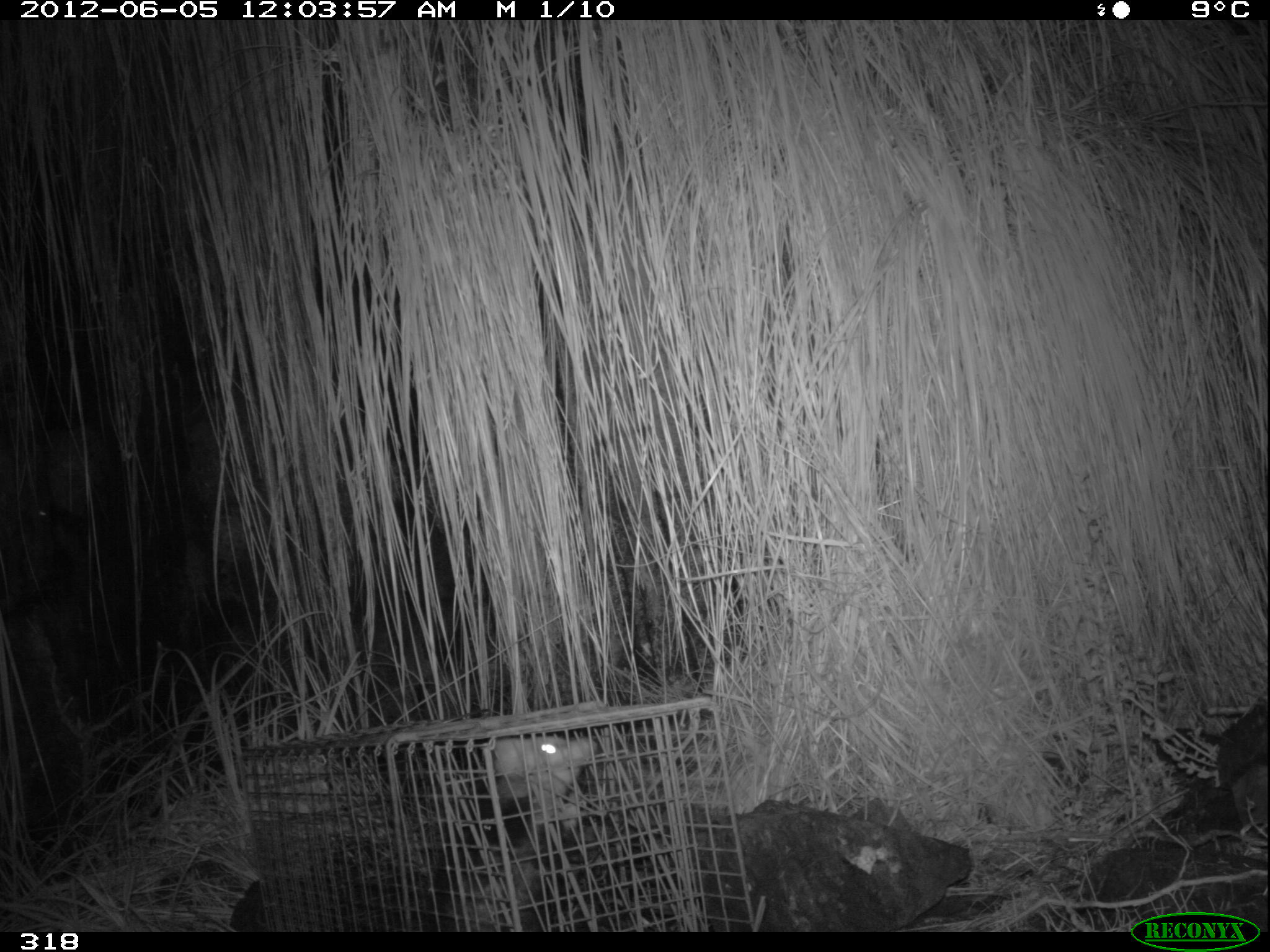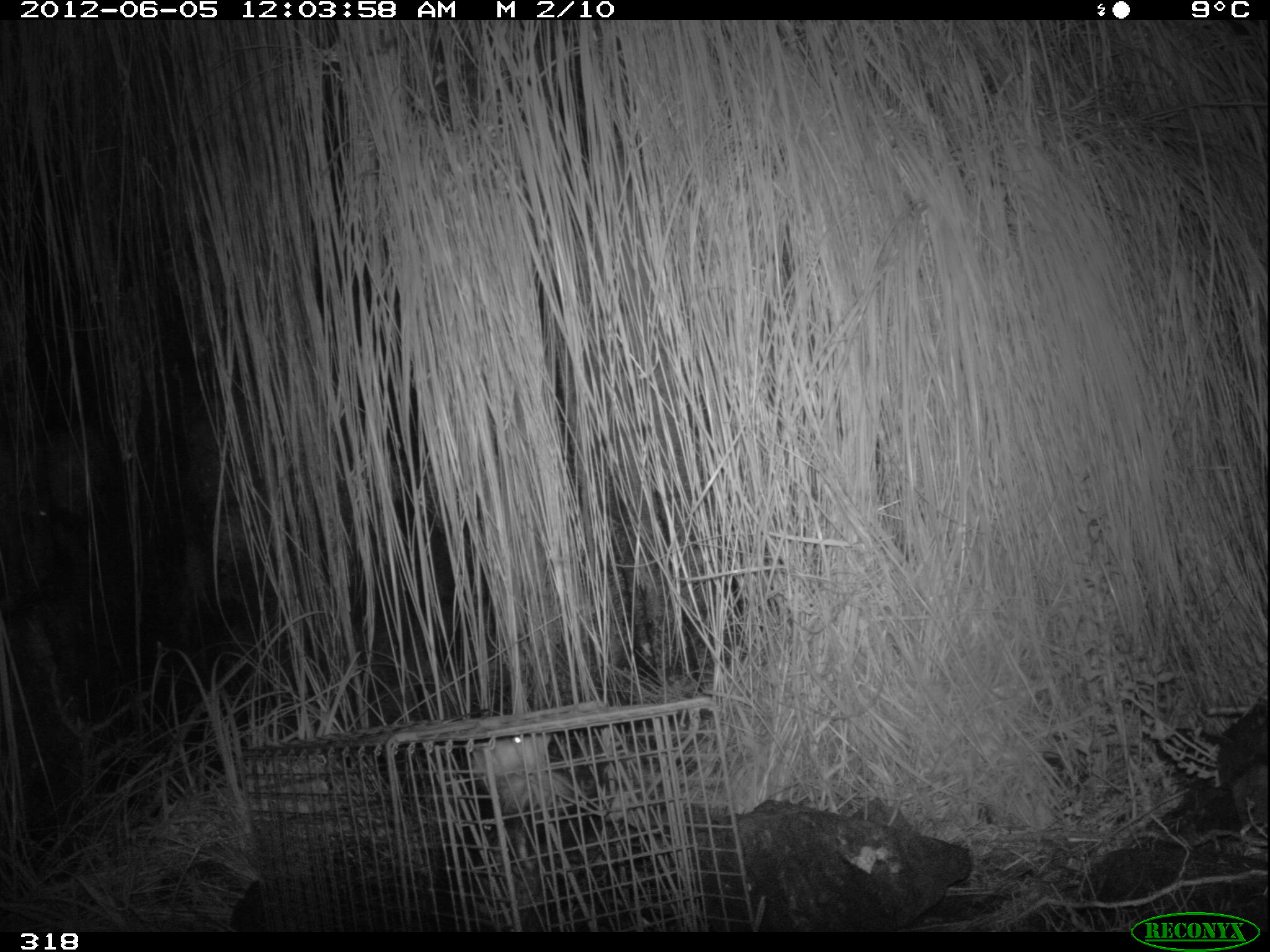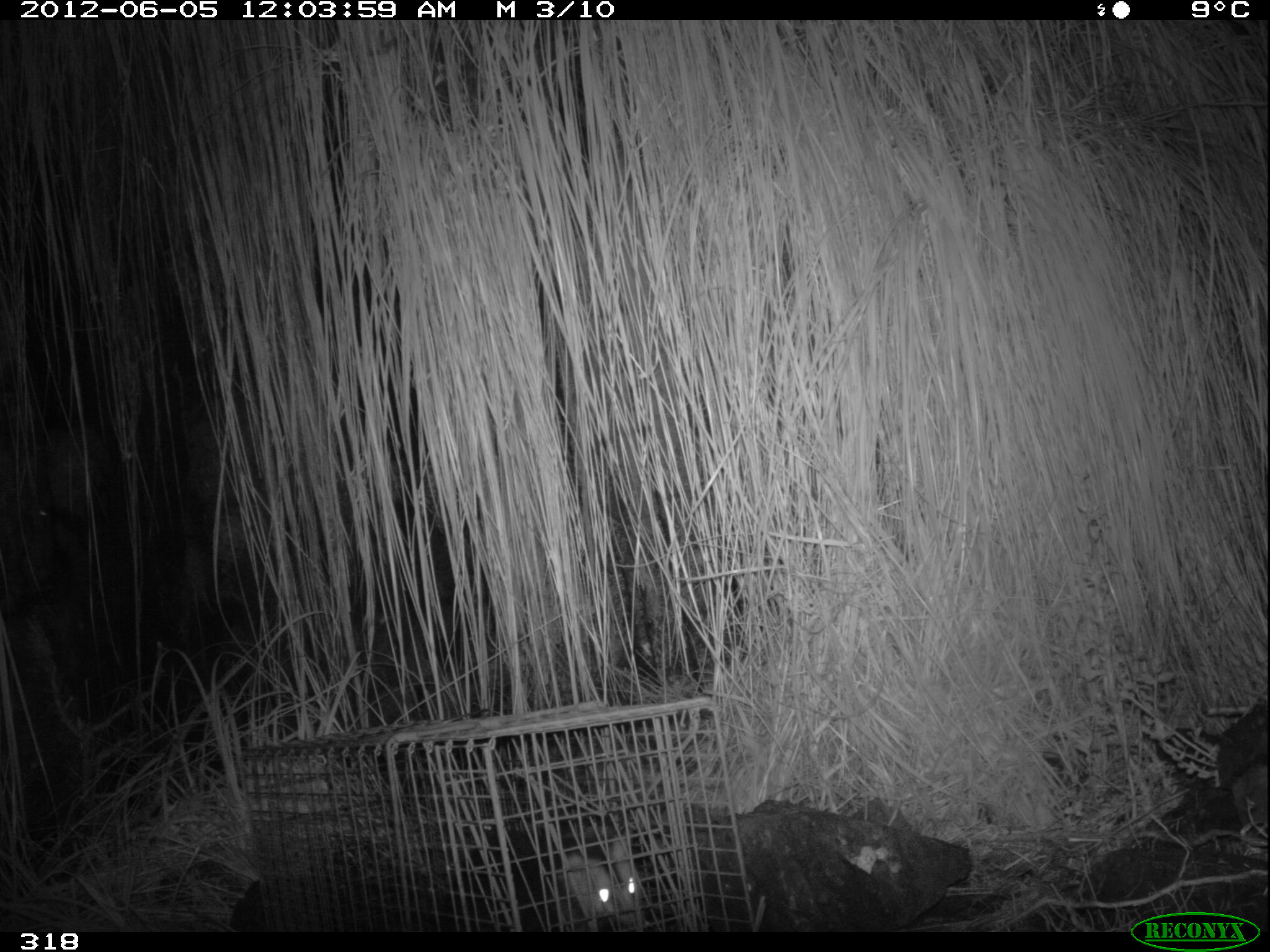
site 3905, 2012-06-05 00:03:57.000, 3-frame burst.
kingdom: Animalia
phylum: Chordata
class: Mammalia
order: Didelphimorphia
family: Didelphidae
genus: Didelphis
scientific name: Didelphis pernigra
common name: andean white-eared opossum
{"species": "Didelphis pernigra (andean white-eared opossum)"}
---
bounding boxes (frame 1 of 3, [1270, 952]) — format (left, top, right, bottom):
didelphis pernigra: (422, 734, 620, 932)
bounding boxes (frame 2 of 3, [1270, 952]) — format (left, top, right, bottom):
didelphis pernigra: (425, 733, 635, 932)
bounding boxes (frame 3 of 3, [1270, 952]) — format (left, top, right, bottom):
didelphis pernigra: (554, 836, 646, 932)